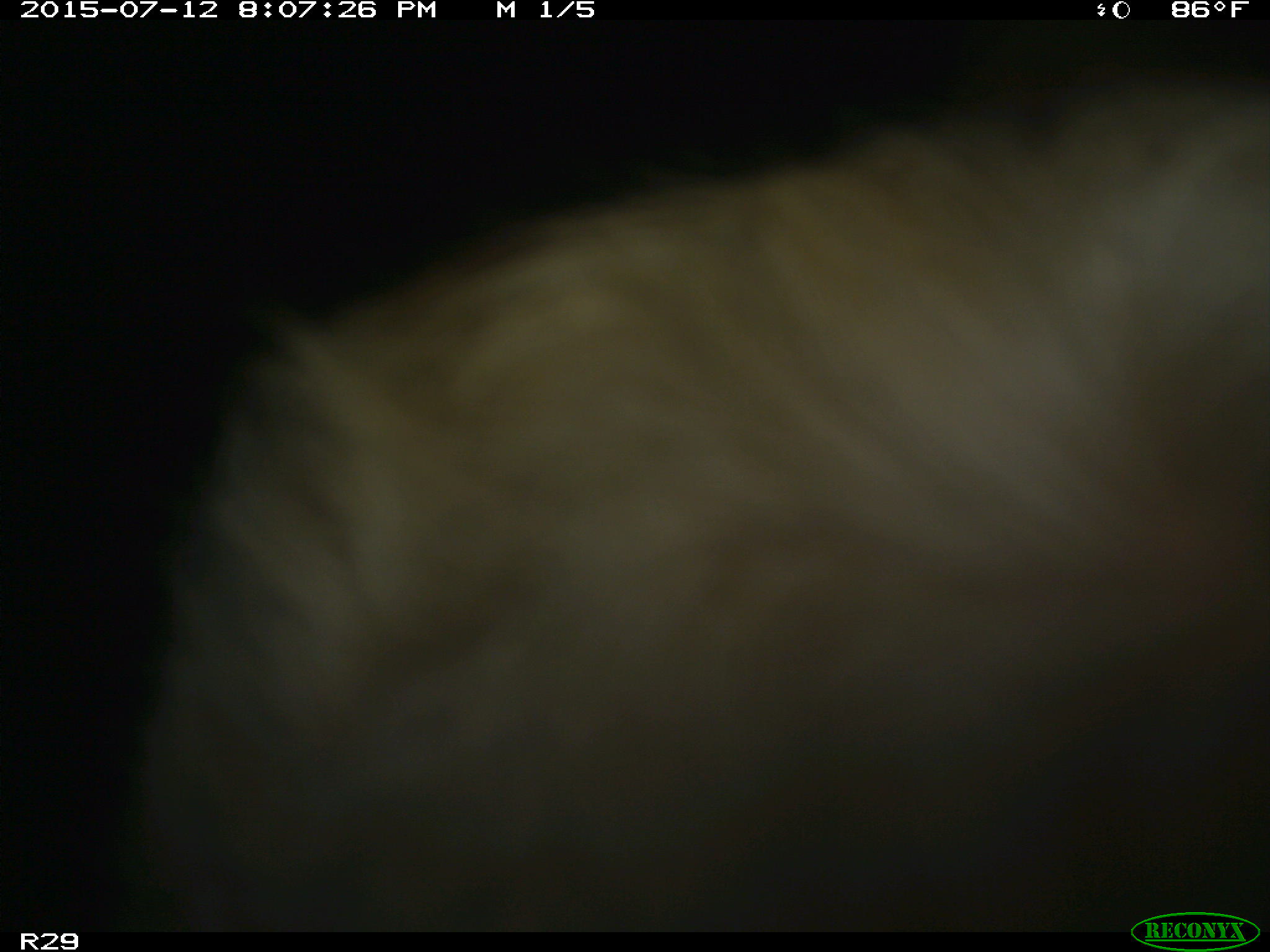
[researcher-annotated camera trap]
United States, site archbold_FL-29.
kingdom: Animalia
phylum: Chordata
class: Mammalia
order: Artiodactyla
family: Bovidae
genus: Bos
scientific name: Bos taurus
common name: domestic cow